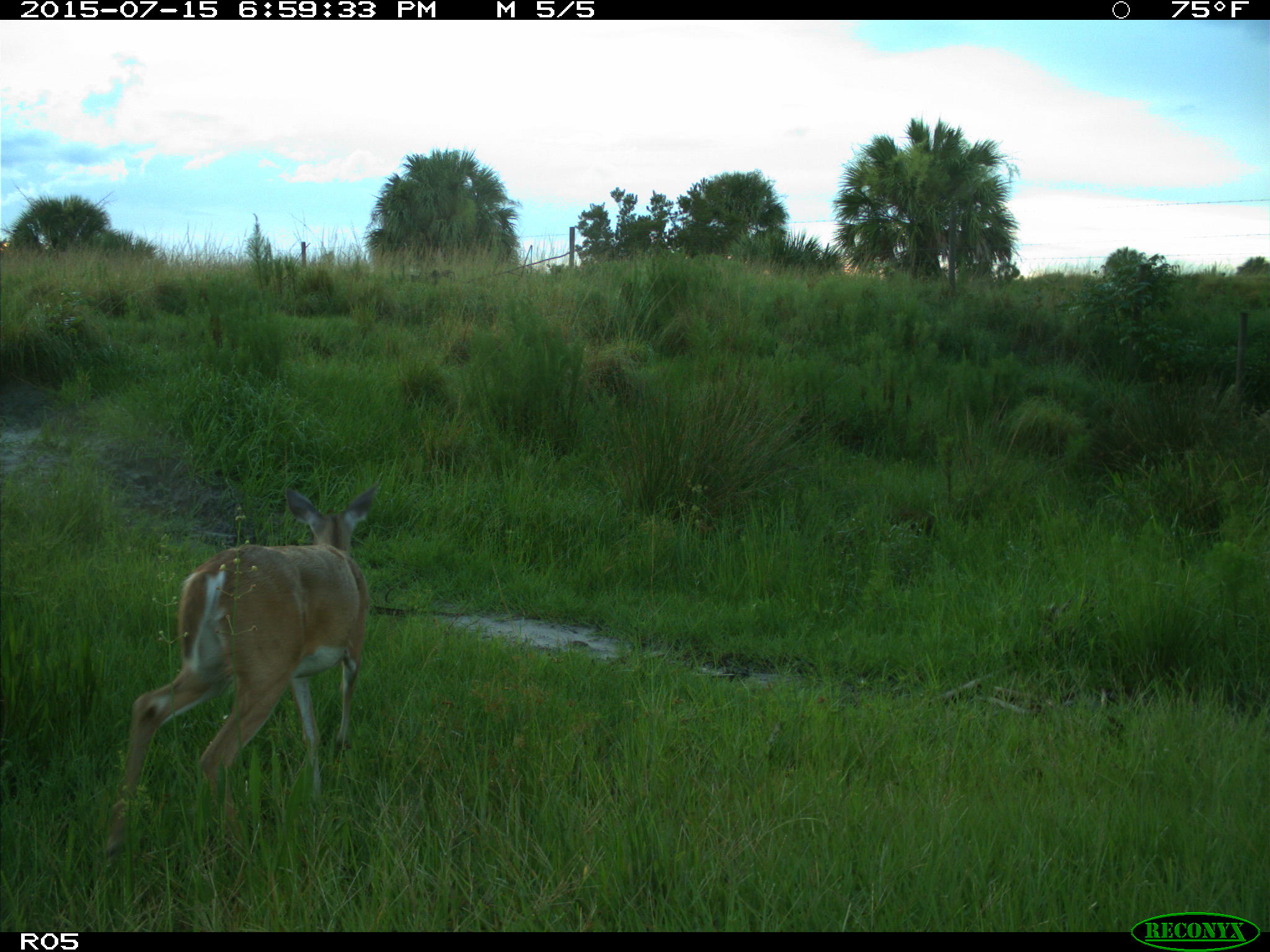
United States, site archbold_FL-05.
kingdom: Animalia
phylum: Chordata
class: Mammalia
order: Artiodactyla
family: Cervidae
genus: Odocoileus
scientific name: Odocoileus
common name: deer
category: unidentified deer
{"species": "unidentified deer (deer) (Odocoileus)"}